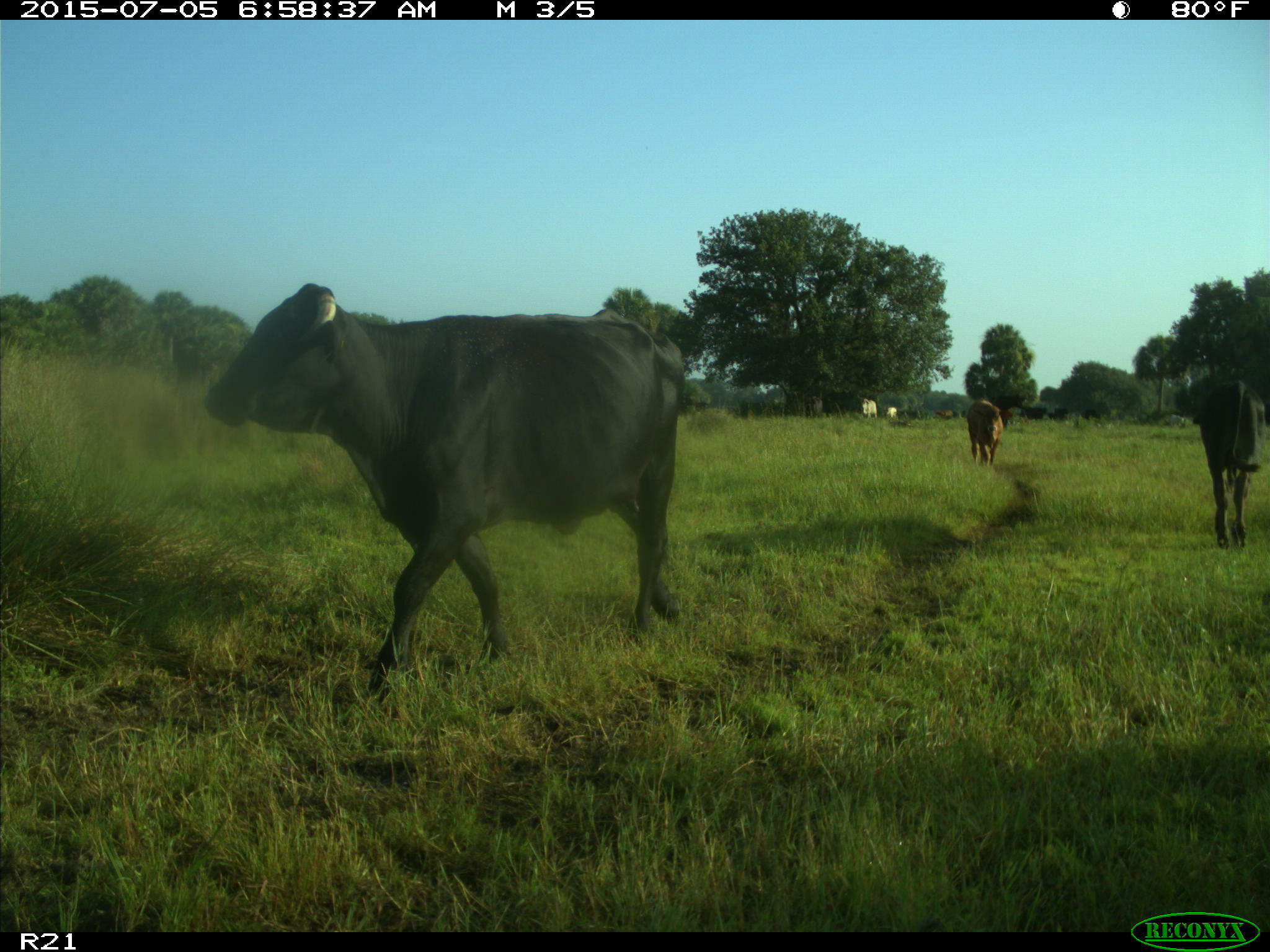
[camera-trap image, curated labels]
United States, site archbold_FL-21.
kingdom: Animalia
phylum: Chordata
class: Mammalia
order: Artiodactyla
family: Bovidae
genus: Bos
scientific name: Bos taurus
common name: domestic cow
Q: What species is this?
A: Bos taurus (domestic cow).